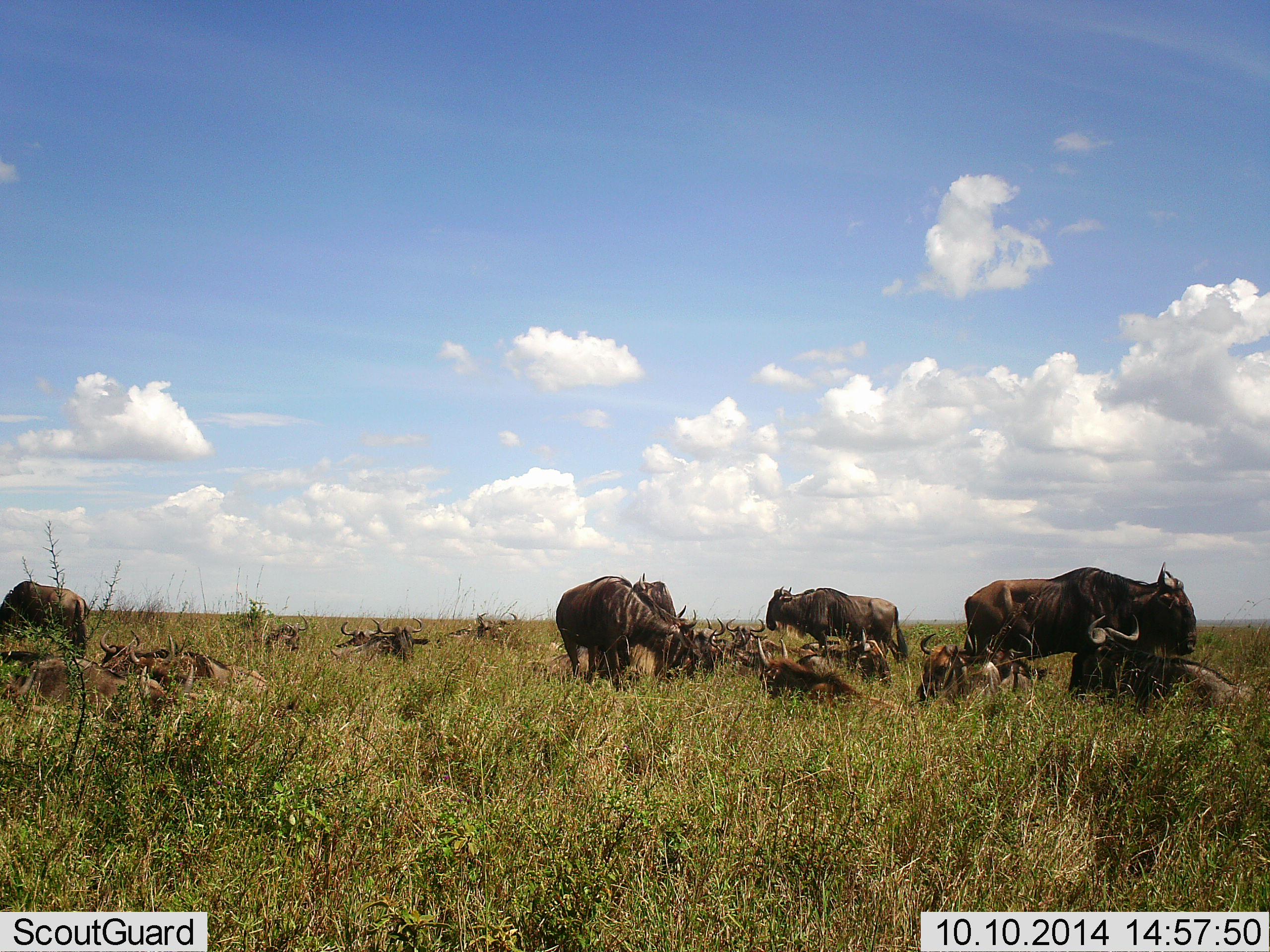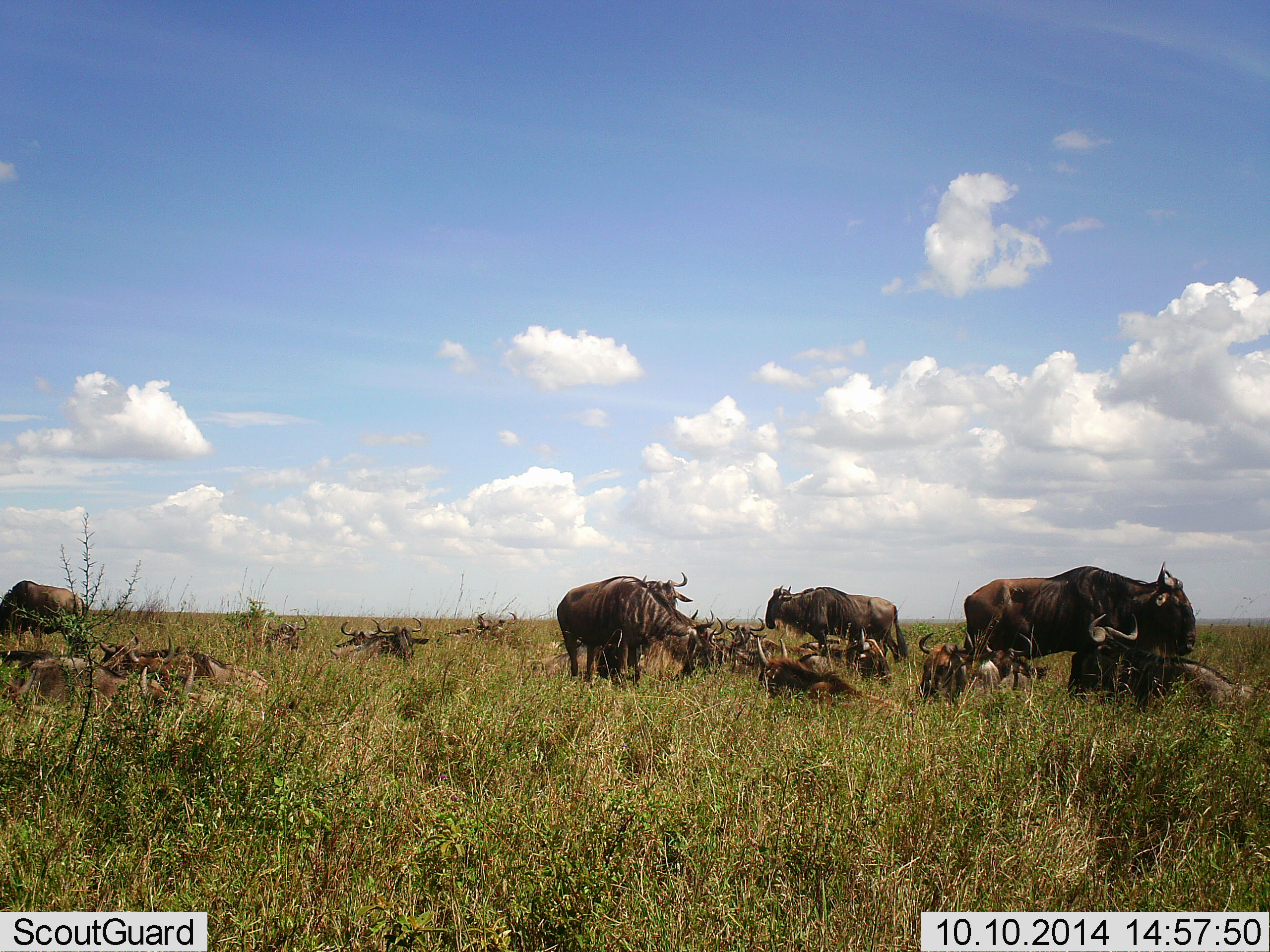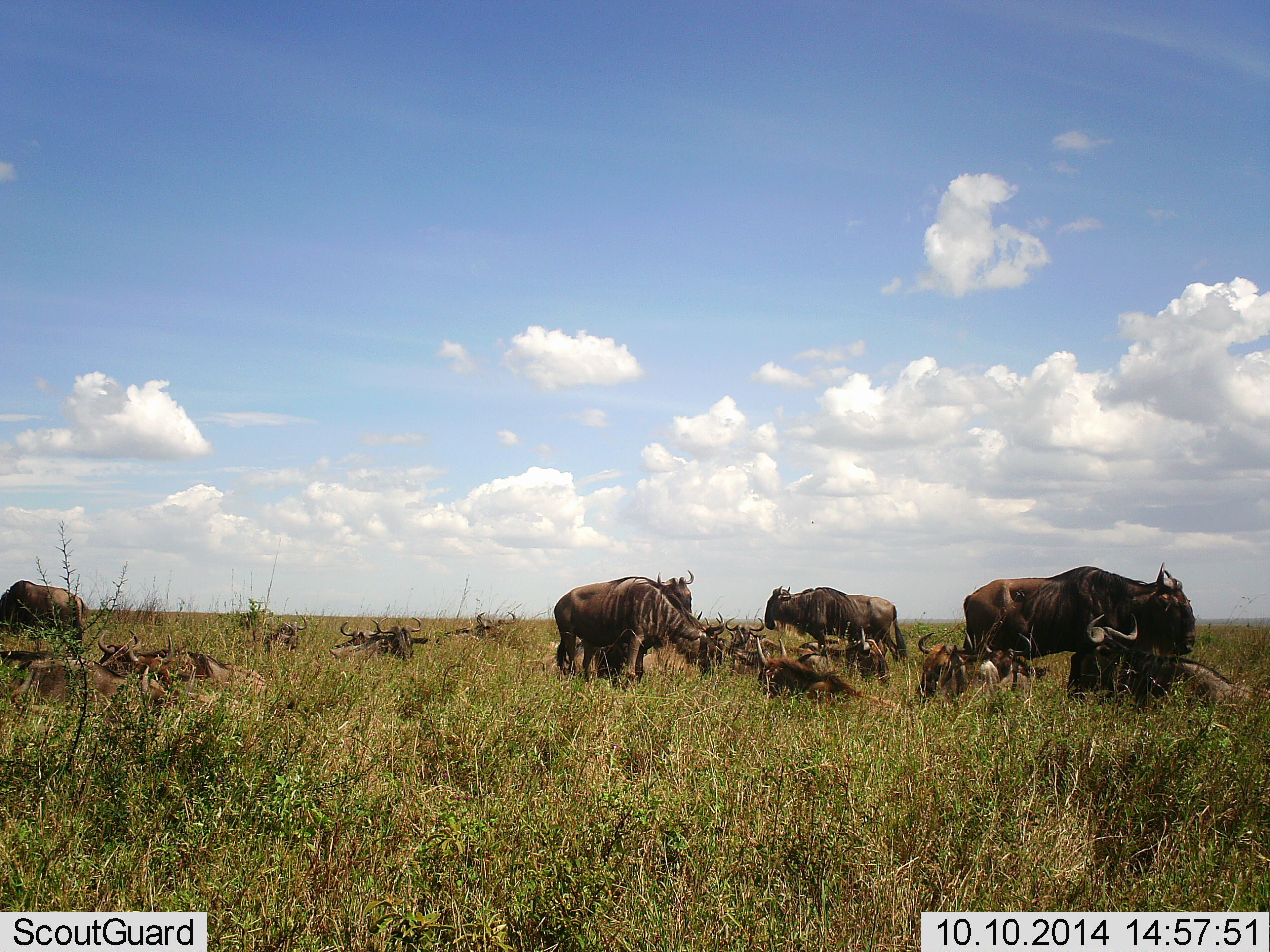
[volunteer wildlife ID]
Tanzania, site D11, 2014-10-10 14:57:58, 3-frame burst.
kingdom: Animalia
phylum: Chordata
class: Mammalia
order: Artiodactyla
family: Bovidae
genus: Connochaetes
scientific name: Connochaetes taurinus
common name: blue wildebeest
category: wildebeest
Wildebeest (blue wildebeest) (Connochaetes taurinus), count 11-50. Behavior (volunteer vote fractions): standing 90%, resting 100%, moving 0%, interacting 0%. Young present (vote fraction): 0%. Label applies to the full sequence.